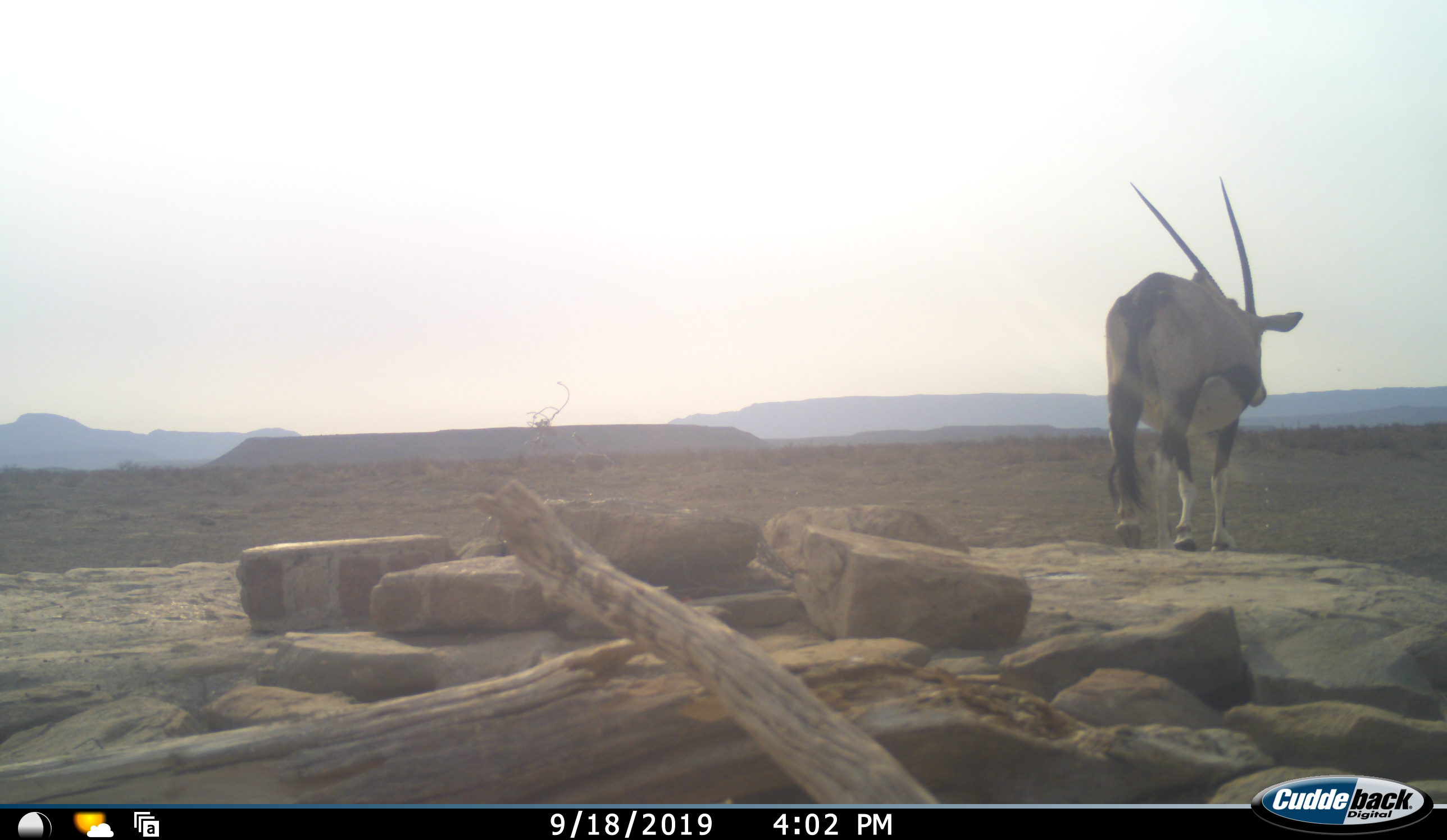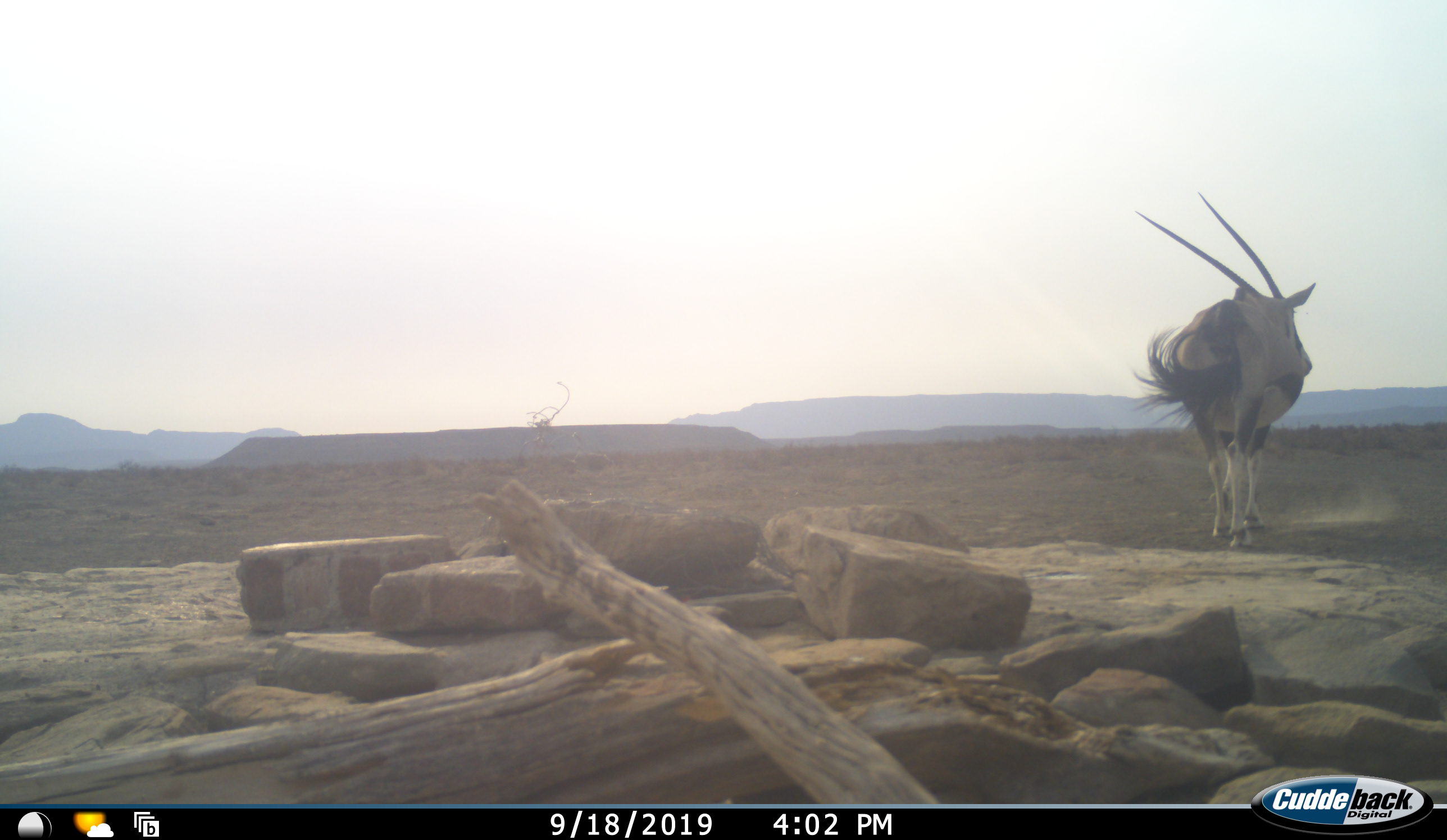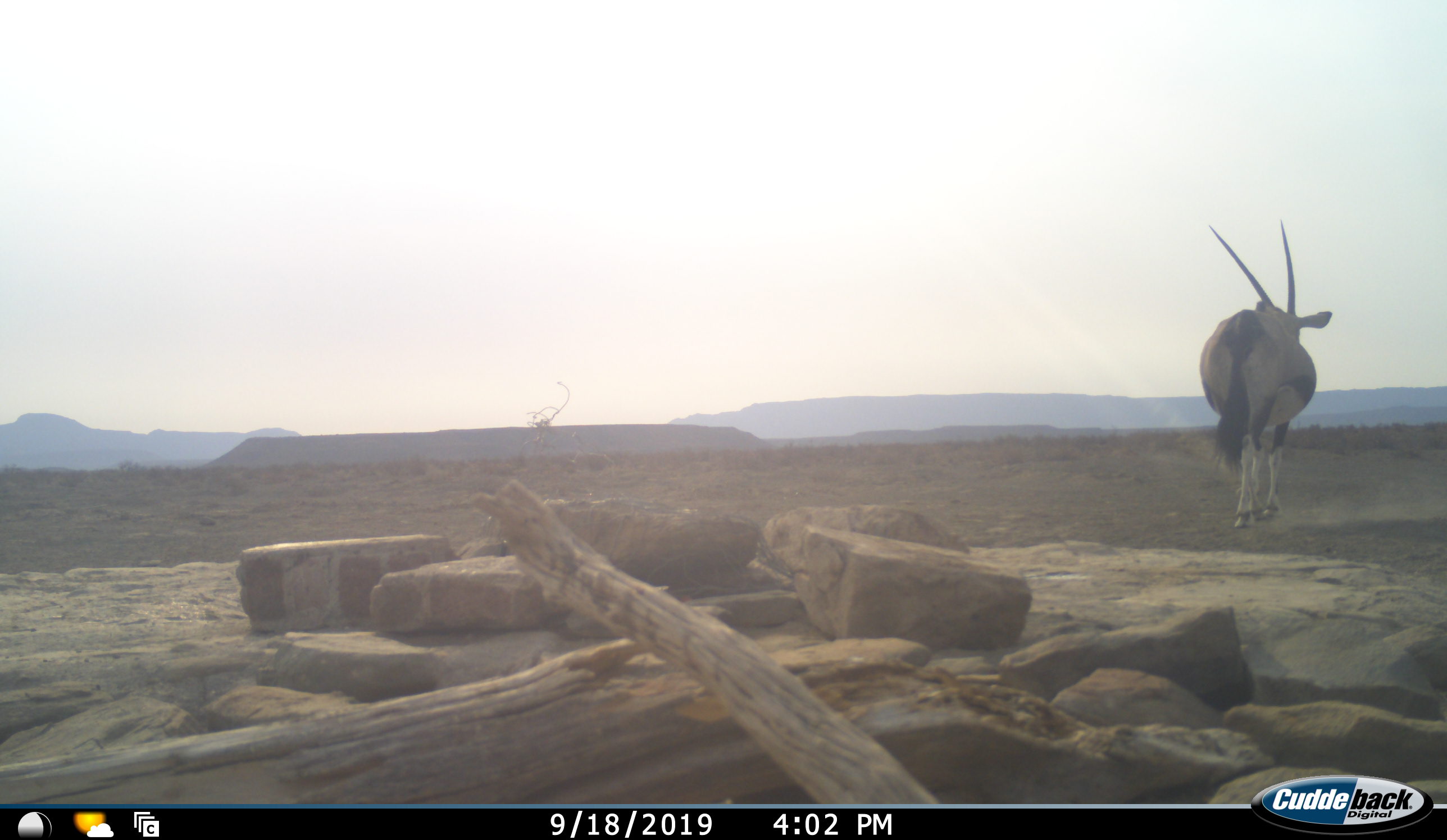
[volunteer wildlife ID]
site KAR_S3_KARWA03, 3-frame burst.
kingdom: Animalia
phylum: Chordata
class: Mammalia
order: Artiodactyla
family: Bovidae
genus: Oryx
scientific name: Oryx gazella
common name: gemsbok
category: oryx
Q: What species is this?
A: Oryx (gemsbok) (Oryx gazella).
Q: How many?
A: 1.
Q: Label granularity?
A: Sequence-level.